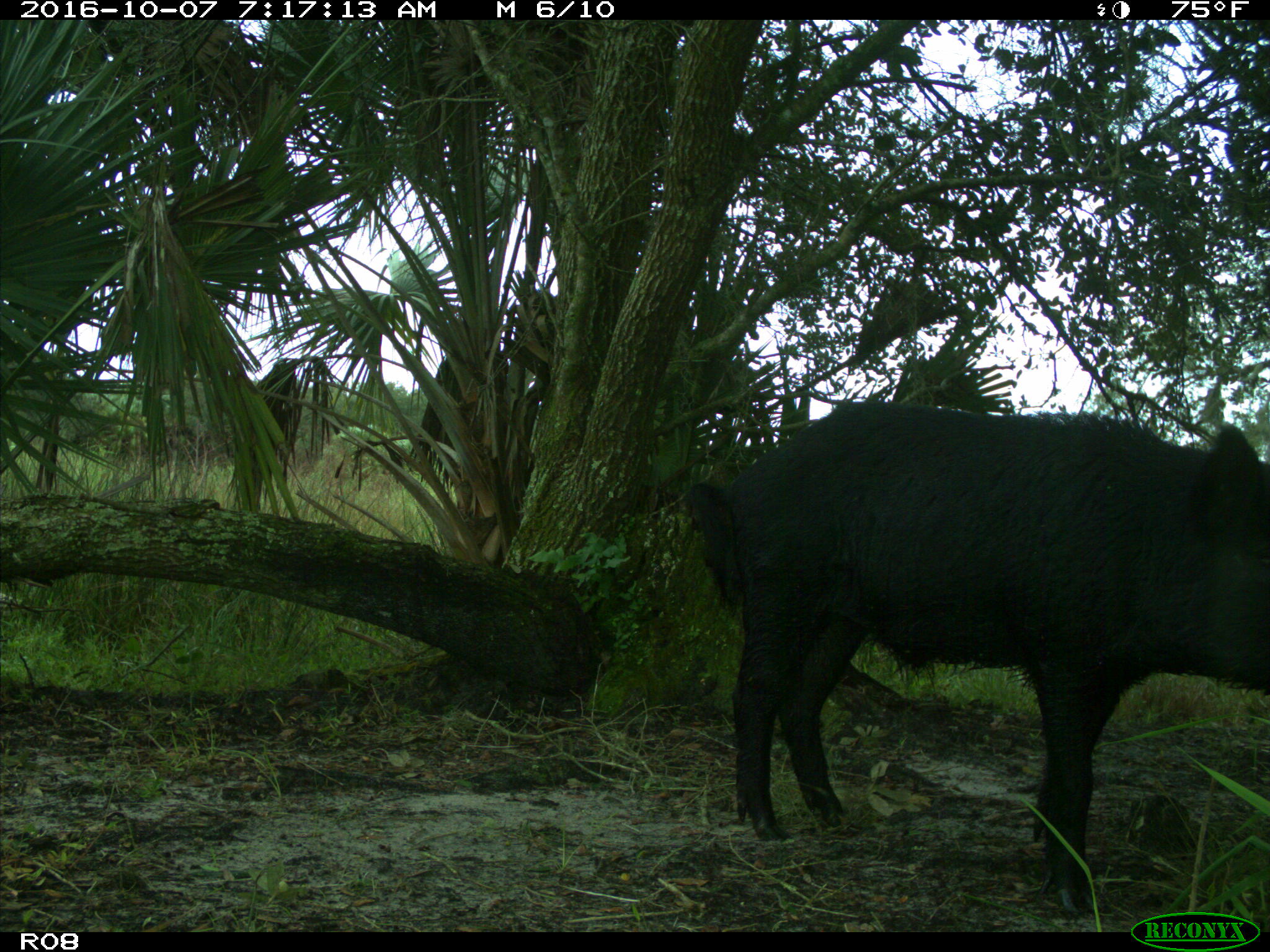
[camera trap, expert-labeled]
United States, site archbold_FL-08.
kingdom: Animalia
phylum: Chordata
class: Mammalia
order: Artiodactyla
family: Suidae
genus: Sus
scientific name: Sus scrofa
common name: wild boar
Sus scrofa (wild boar).